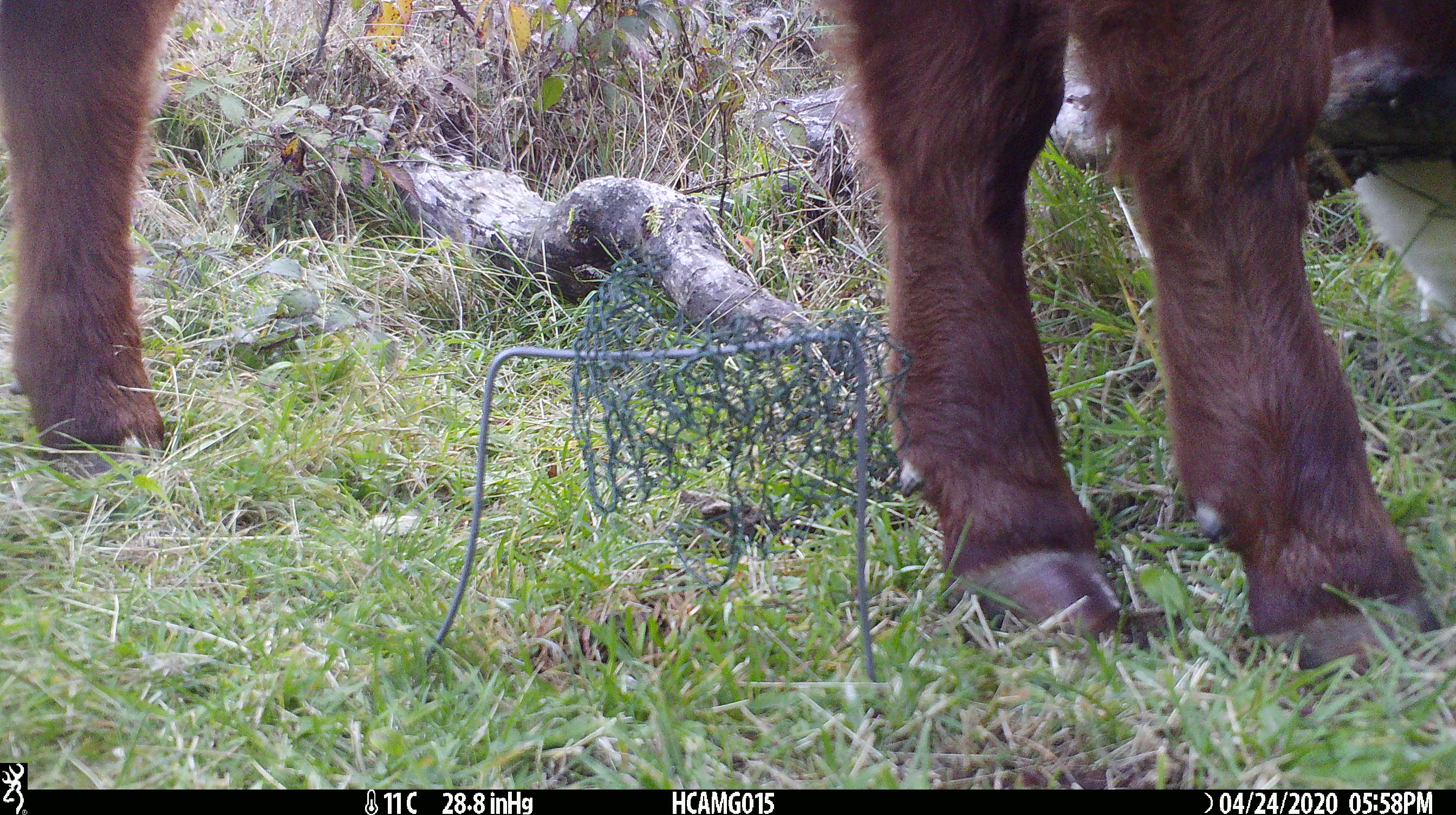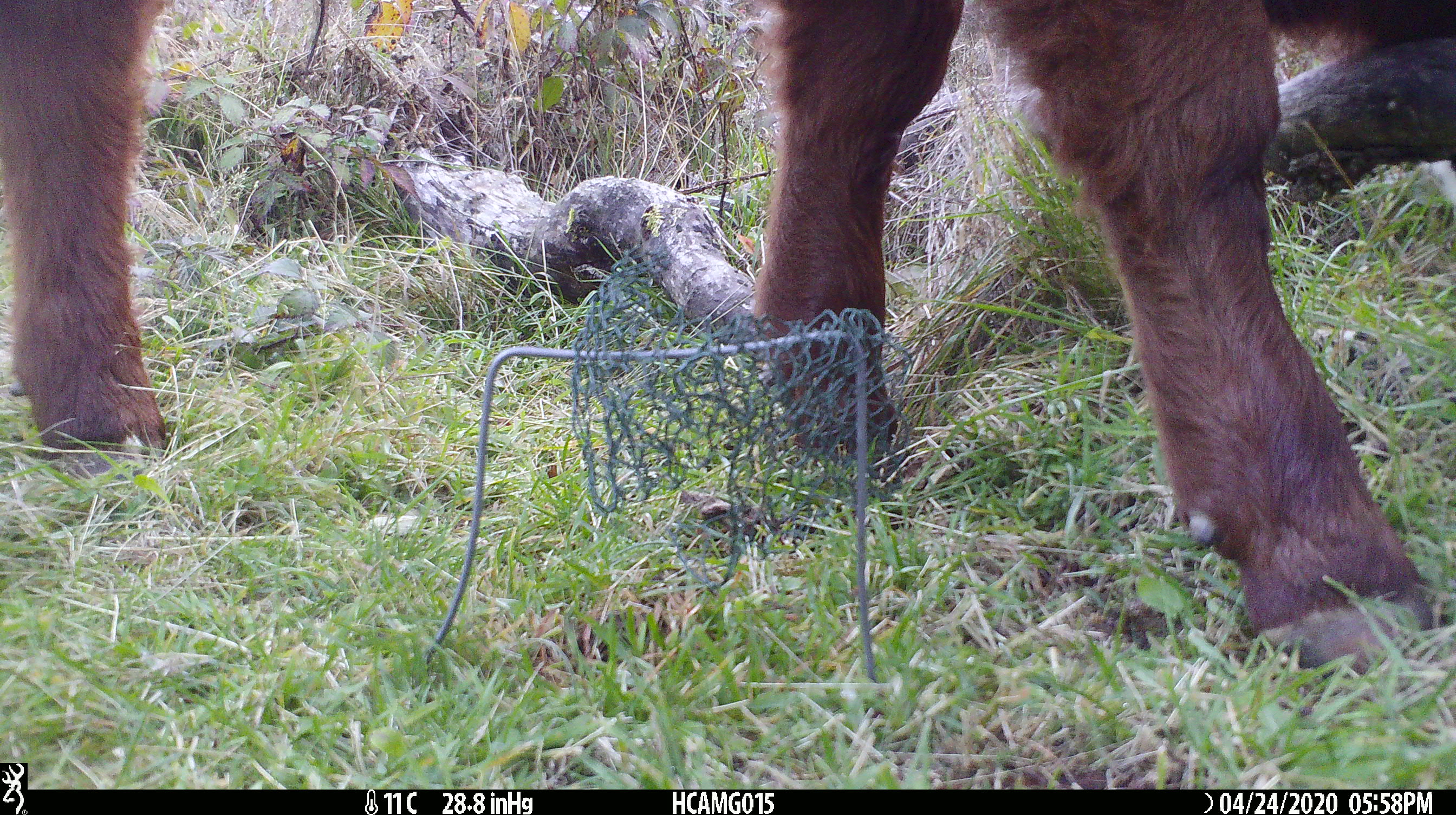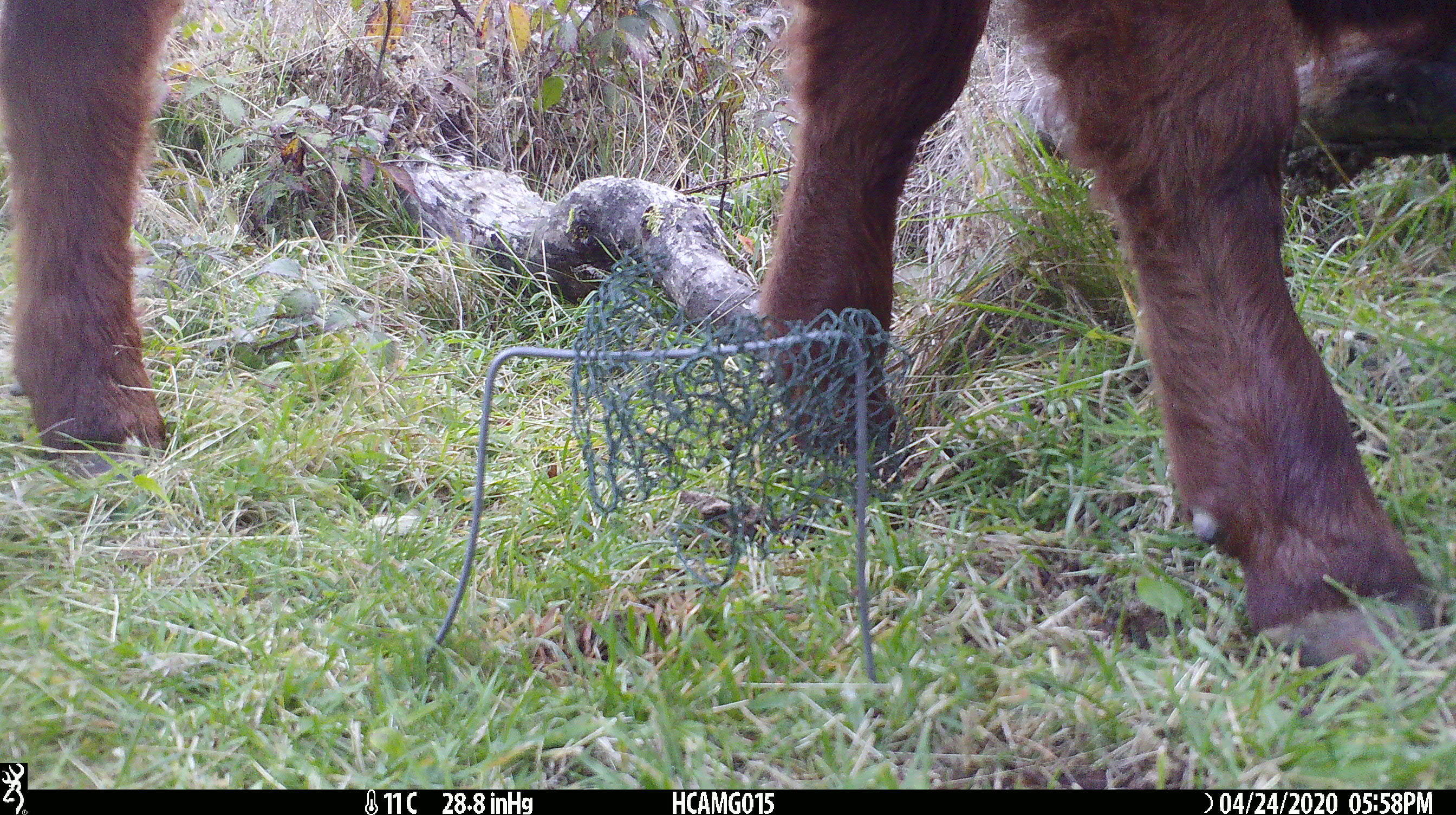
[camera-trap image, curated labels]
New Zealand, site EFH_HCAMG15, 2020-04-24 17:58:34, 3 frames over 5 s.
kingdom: Animalia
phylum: Chordata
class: Mammalia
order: Artiodactyla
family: Bovidae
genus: Bos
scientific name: Bos taurus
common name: domestic cow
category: cow